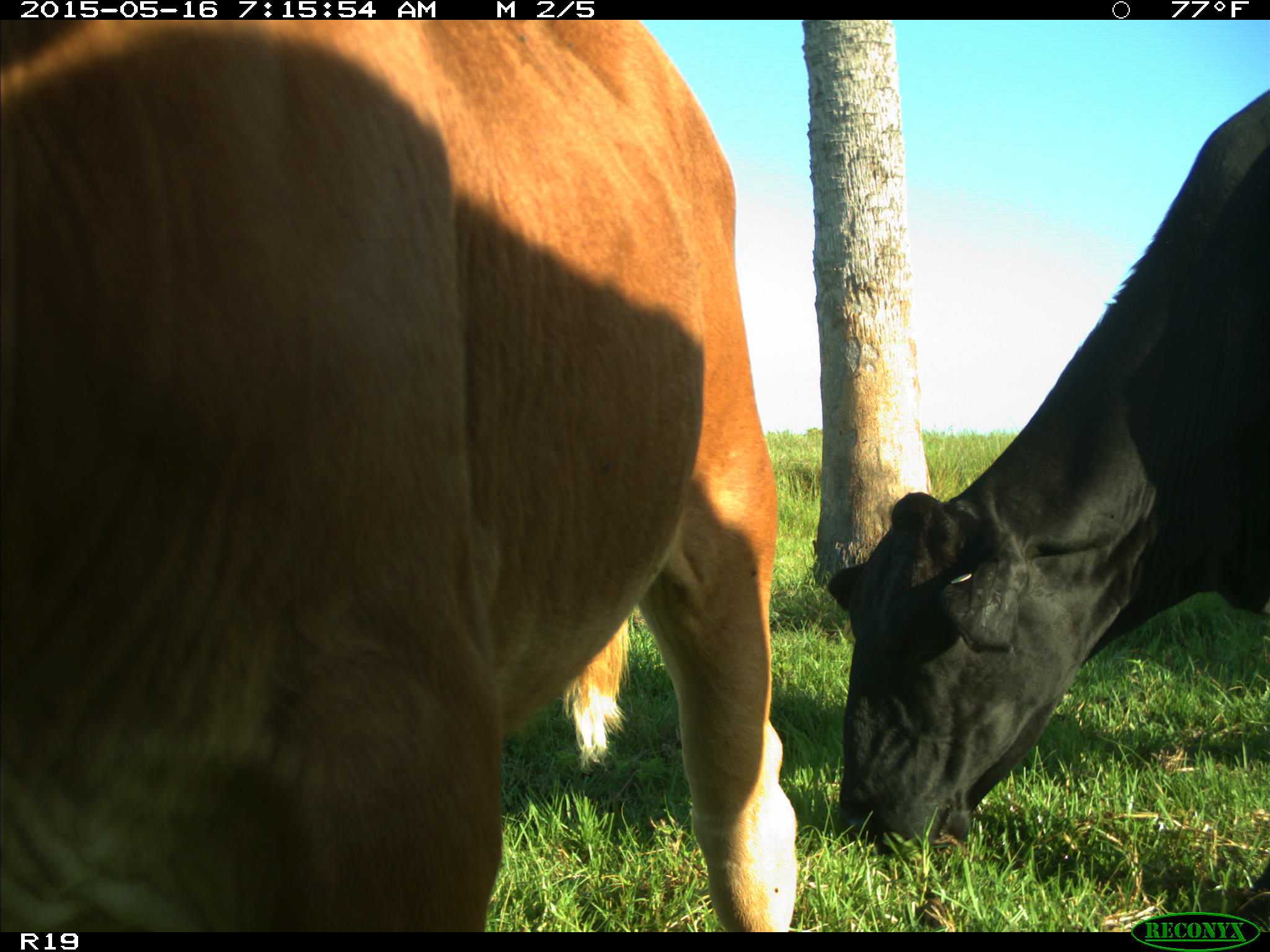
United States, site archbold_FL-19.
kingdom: Animalia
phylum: Chordata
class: Mammalia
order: Artiodactyla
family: Bovidae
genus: Bos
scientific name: Bos taurus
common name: domestic cow